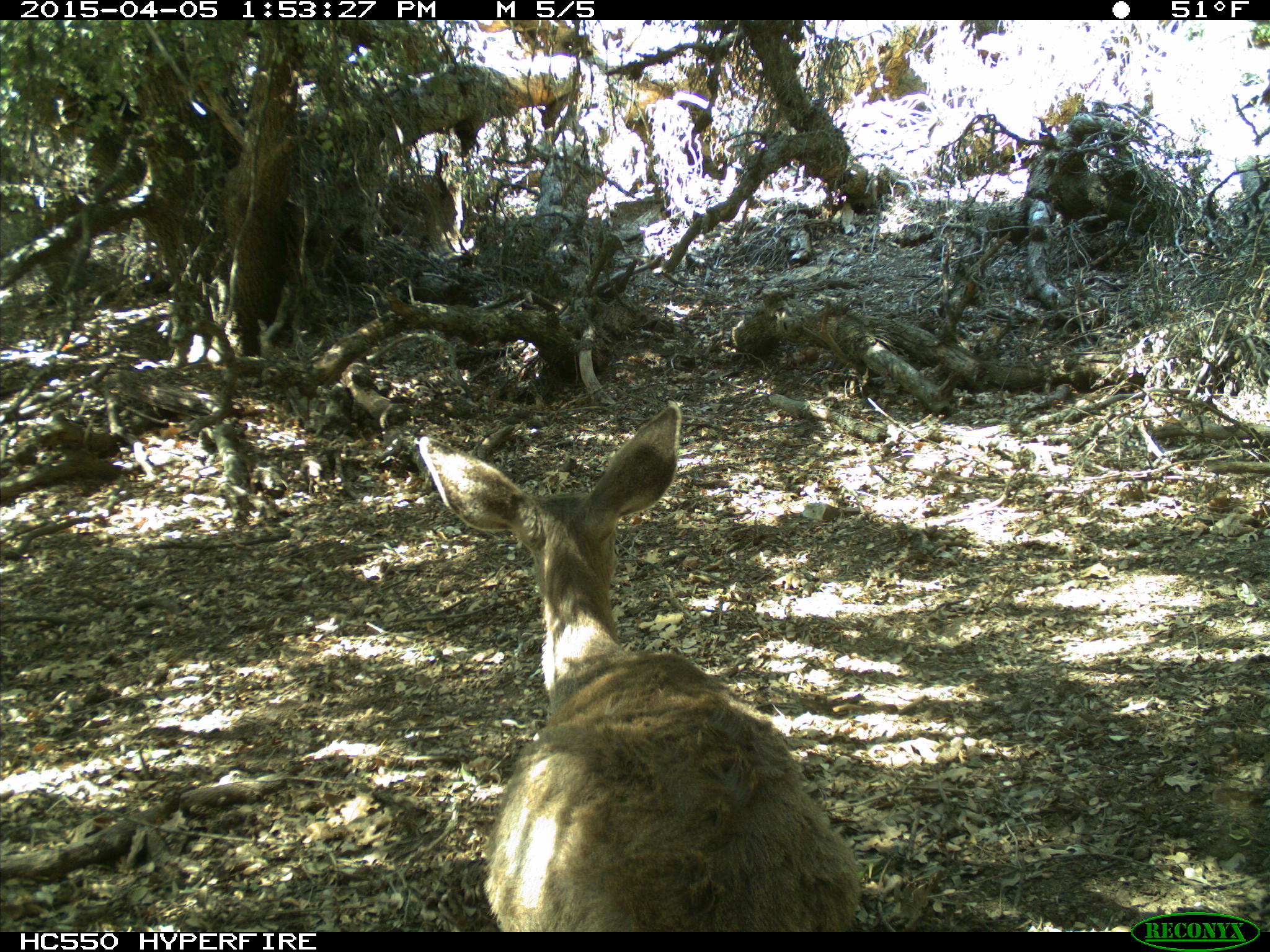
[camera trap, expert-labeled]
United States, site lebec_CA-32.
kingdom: Animalia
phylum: Chordata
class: Mammalia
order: Artiodactyla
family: Cervidae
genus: Odocoileus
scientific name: Odocoileus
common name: deer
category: unidentified deer